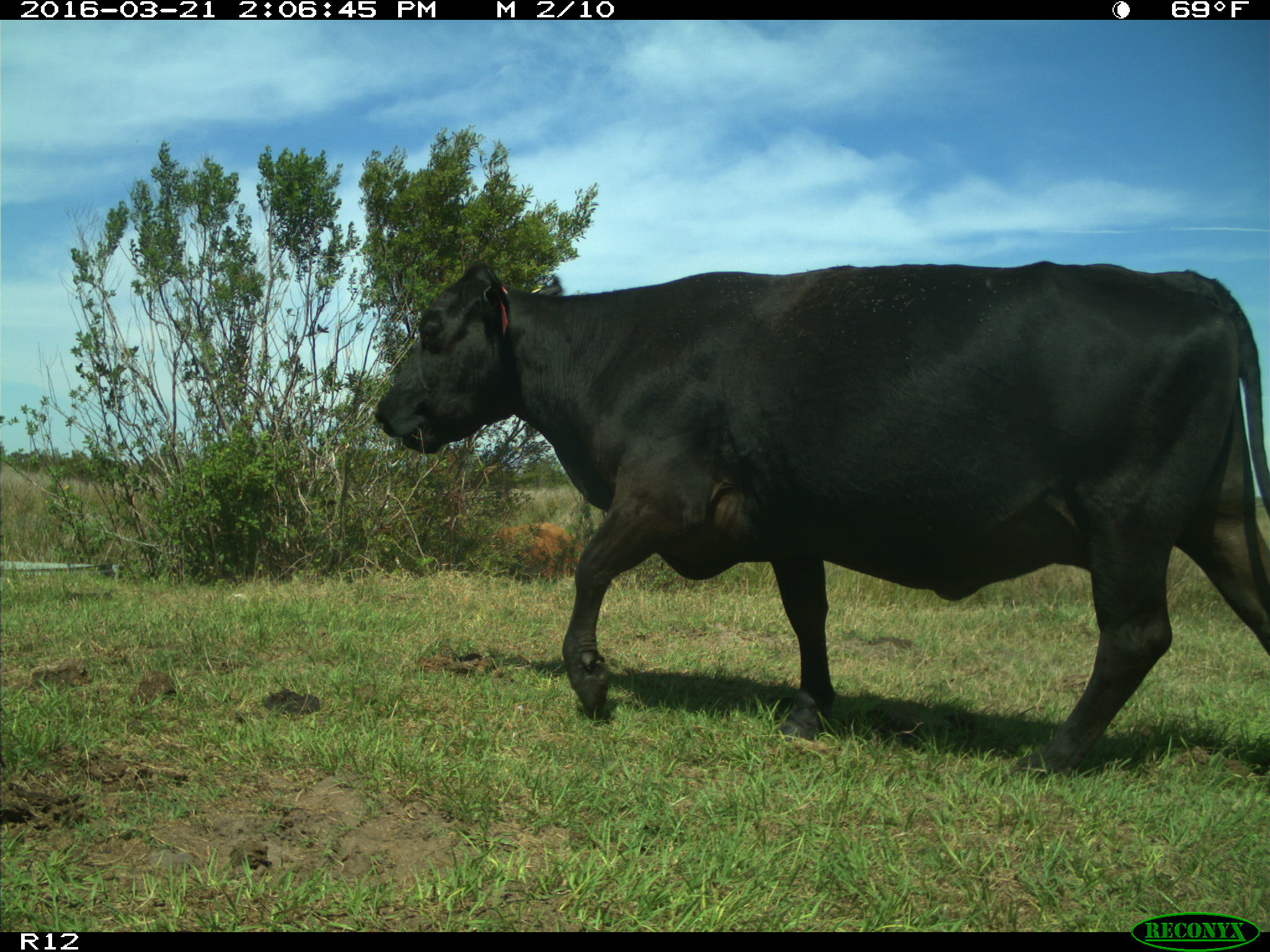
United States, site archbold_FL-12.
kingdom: Animalia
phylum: Chordata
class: Mammalia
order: Artiodactyla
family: Bovidae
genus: Bos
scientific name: Bos taurus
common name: domestic cow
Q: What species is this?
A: Bos taurus (domestic cow).